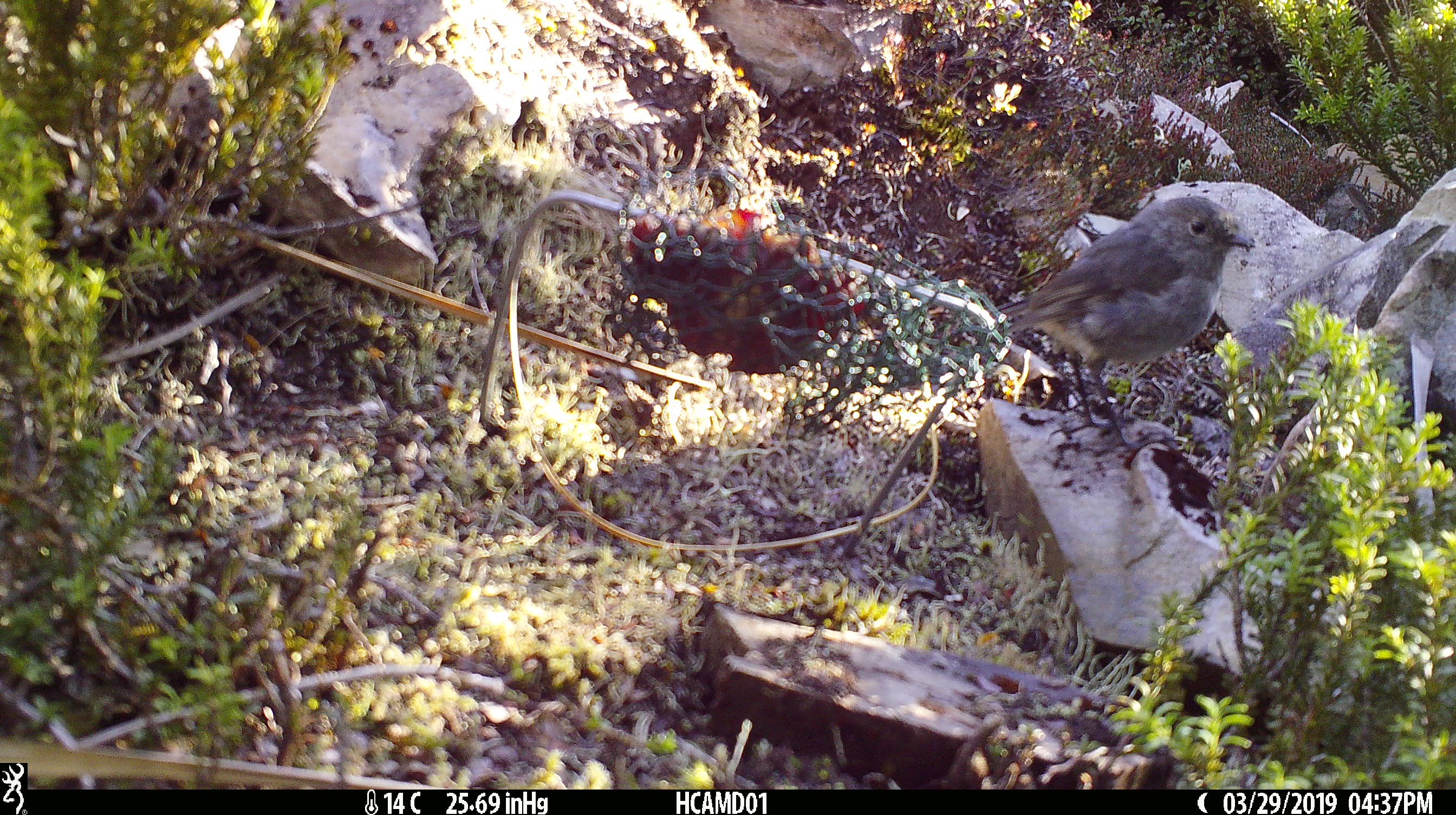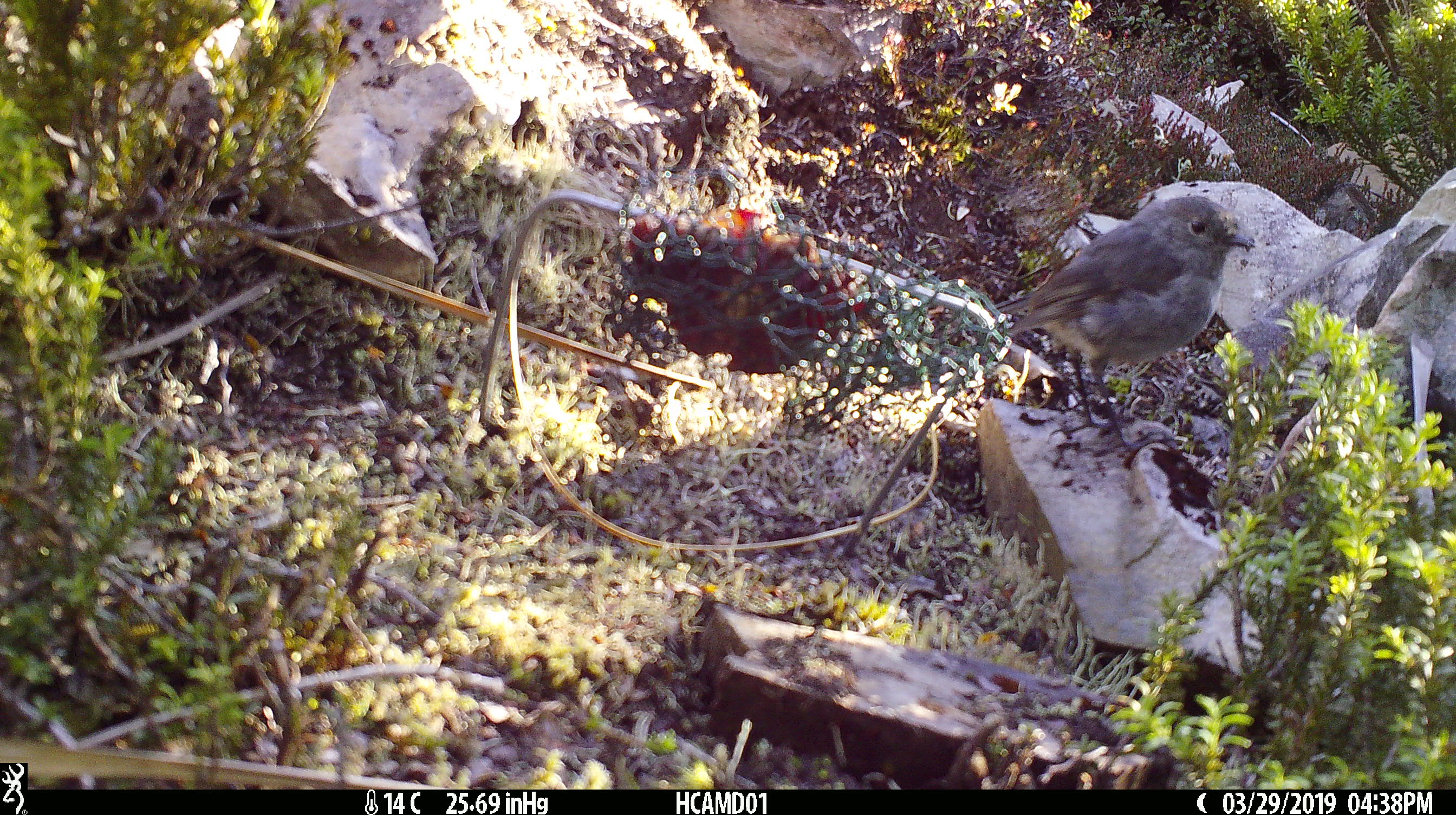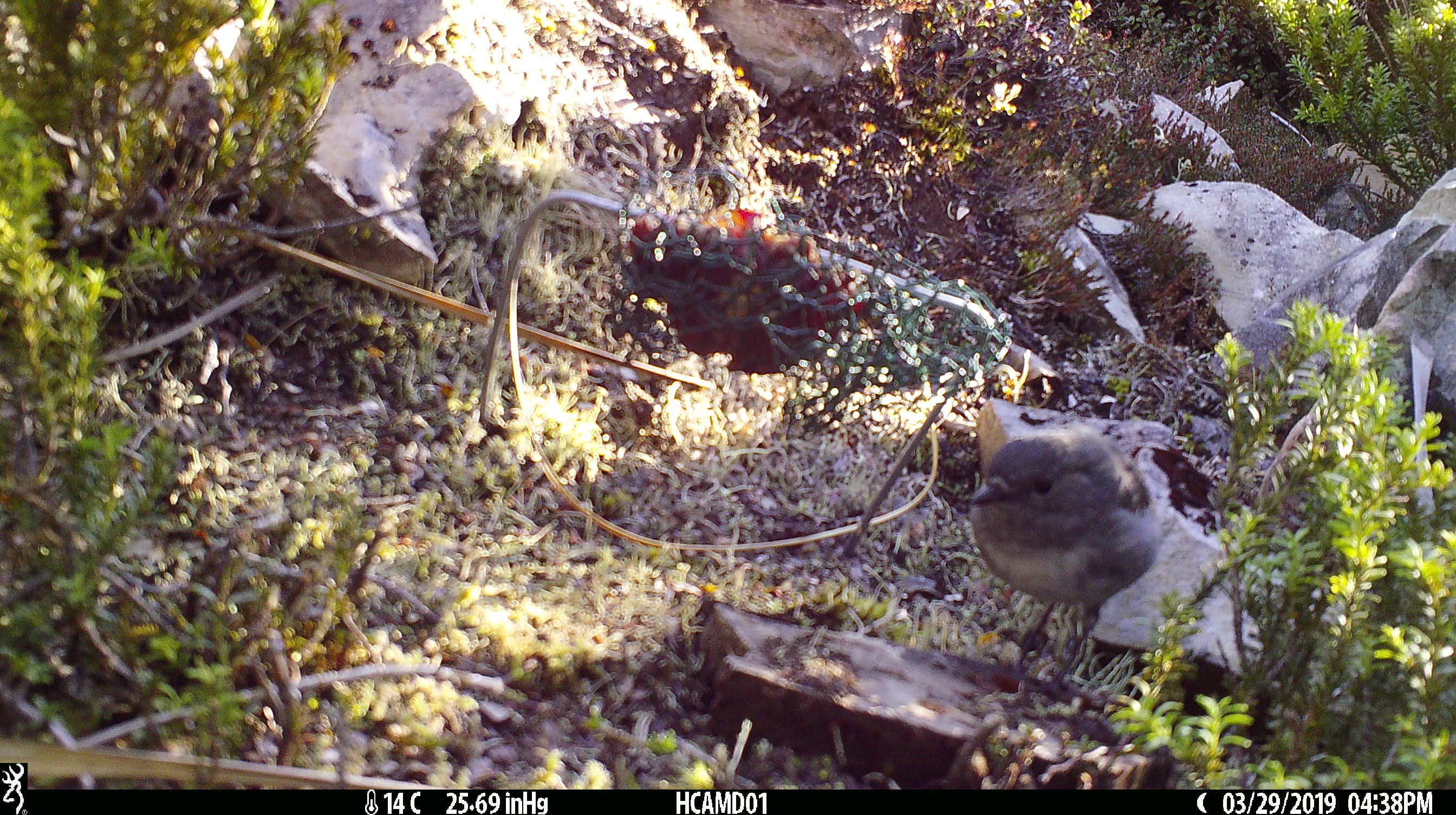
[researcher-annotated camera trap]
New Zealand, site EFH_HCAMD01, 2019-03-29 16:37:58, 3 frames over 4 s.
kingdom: Animalia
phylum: Chordata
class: Aves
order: Passeriformes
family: Petroicidae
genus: Petroica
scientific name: Petroica australis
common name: new zealand robin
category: robin